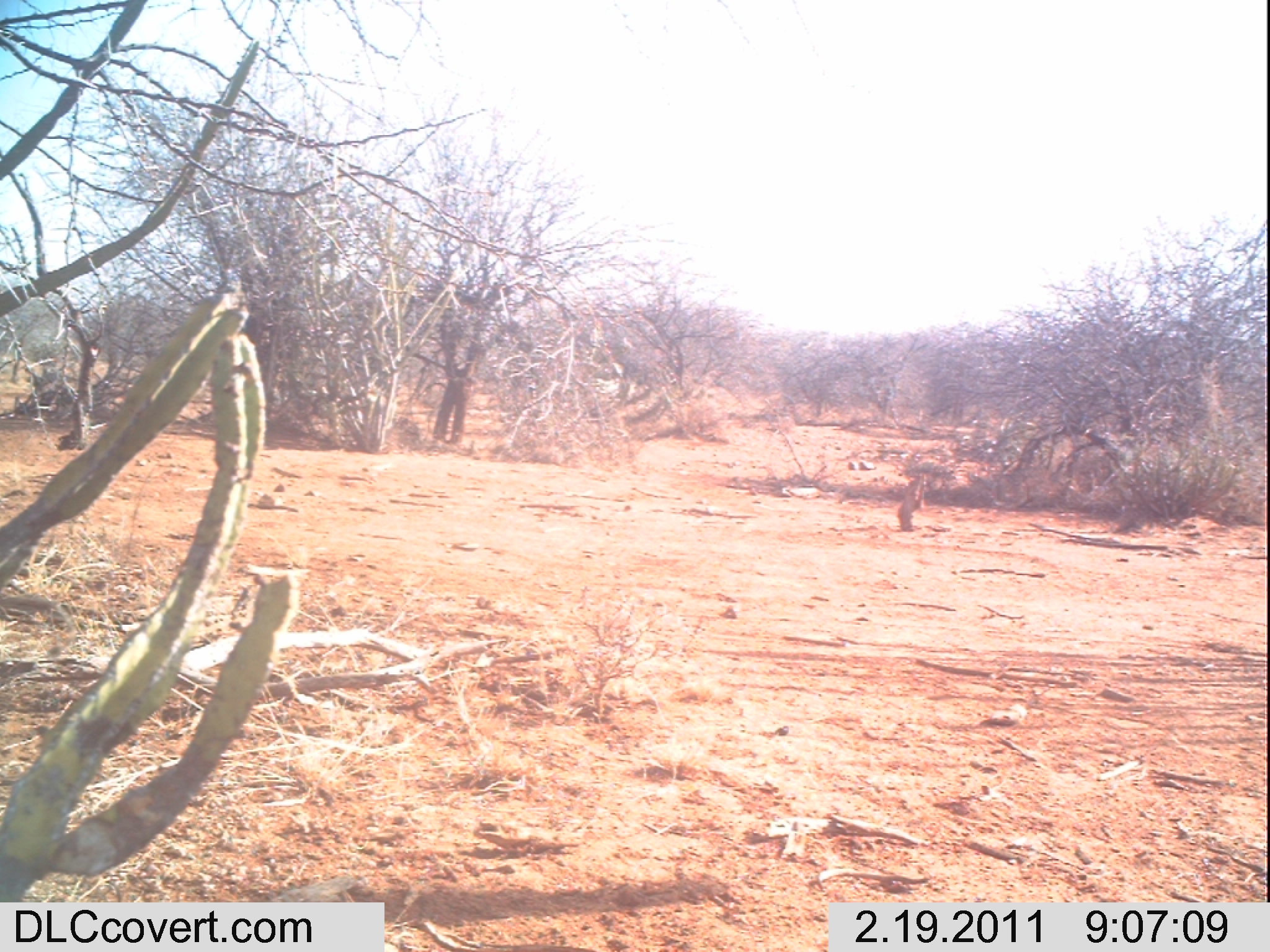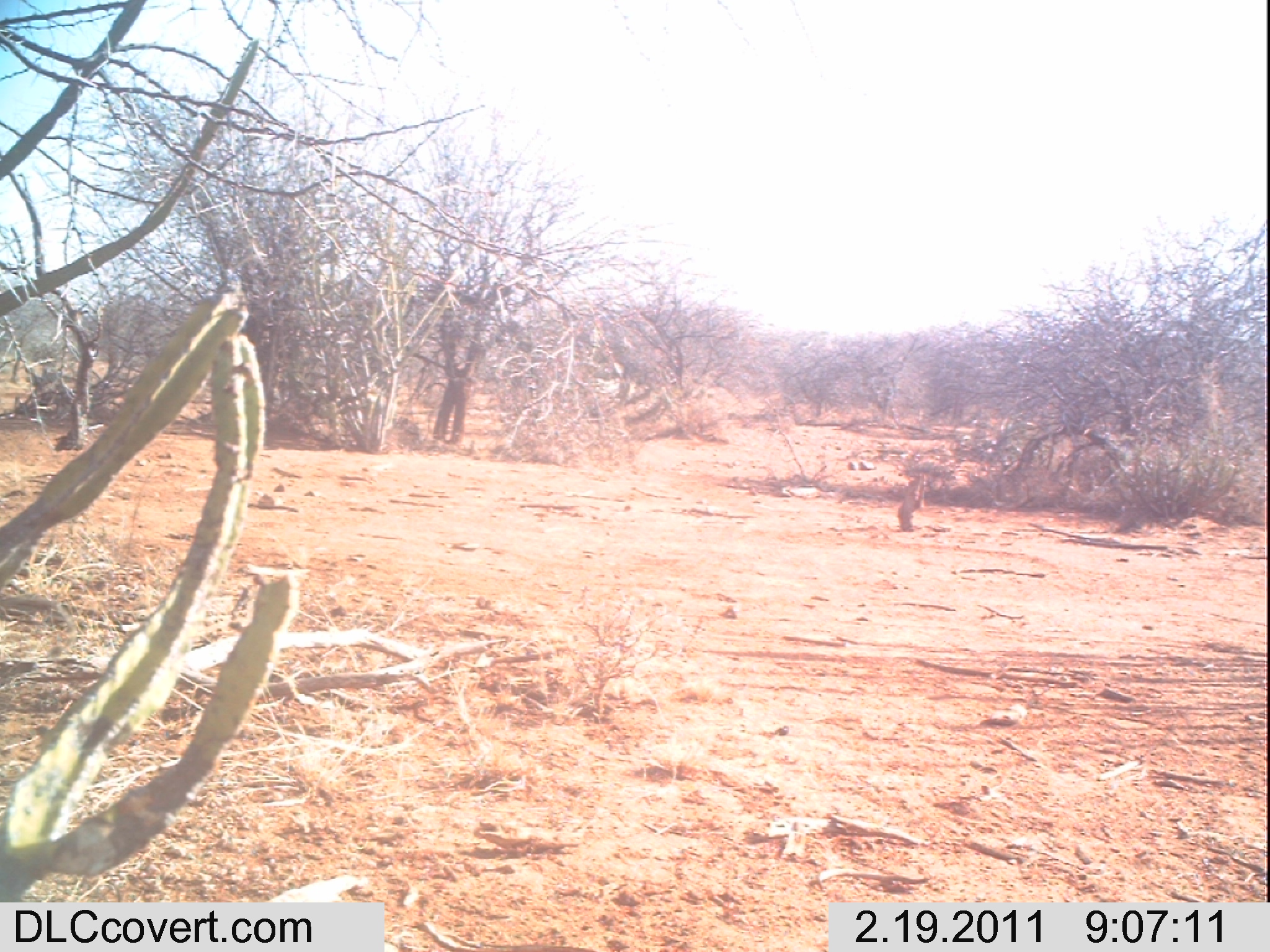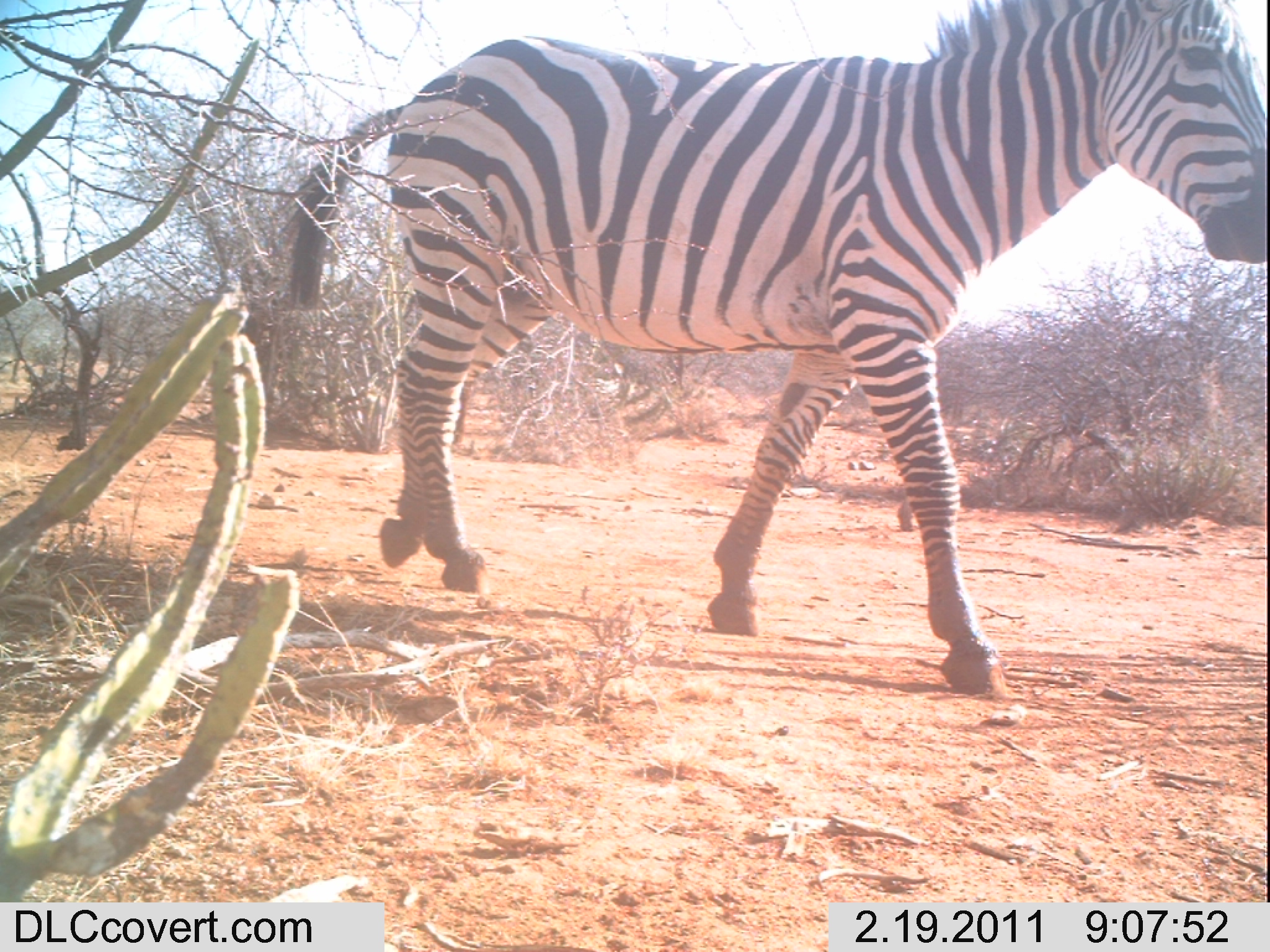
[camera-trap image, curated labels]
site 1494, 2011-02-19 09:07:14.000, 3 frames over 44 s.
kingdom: Animalia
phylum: Chordata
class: Mammalia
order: Perissodactyla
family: Equidae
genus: Equus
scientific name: Equus quagga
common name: plains zebra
Equus quagga (plains zebra), count 1.